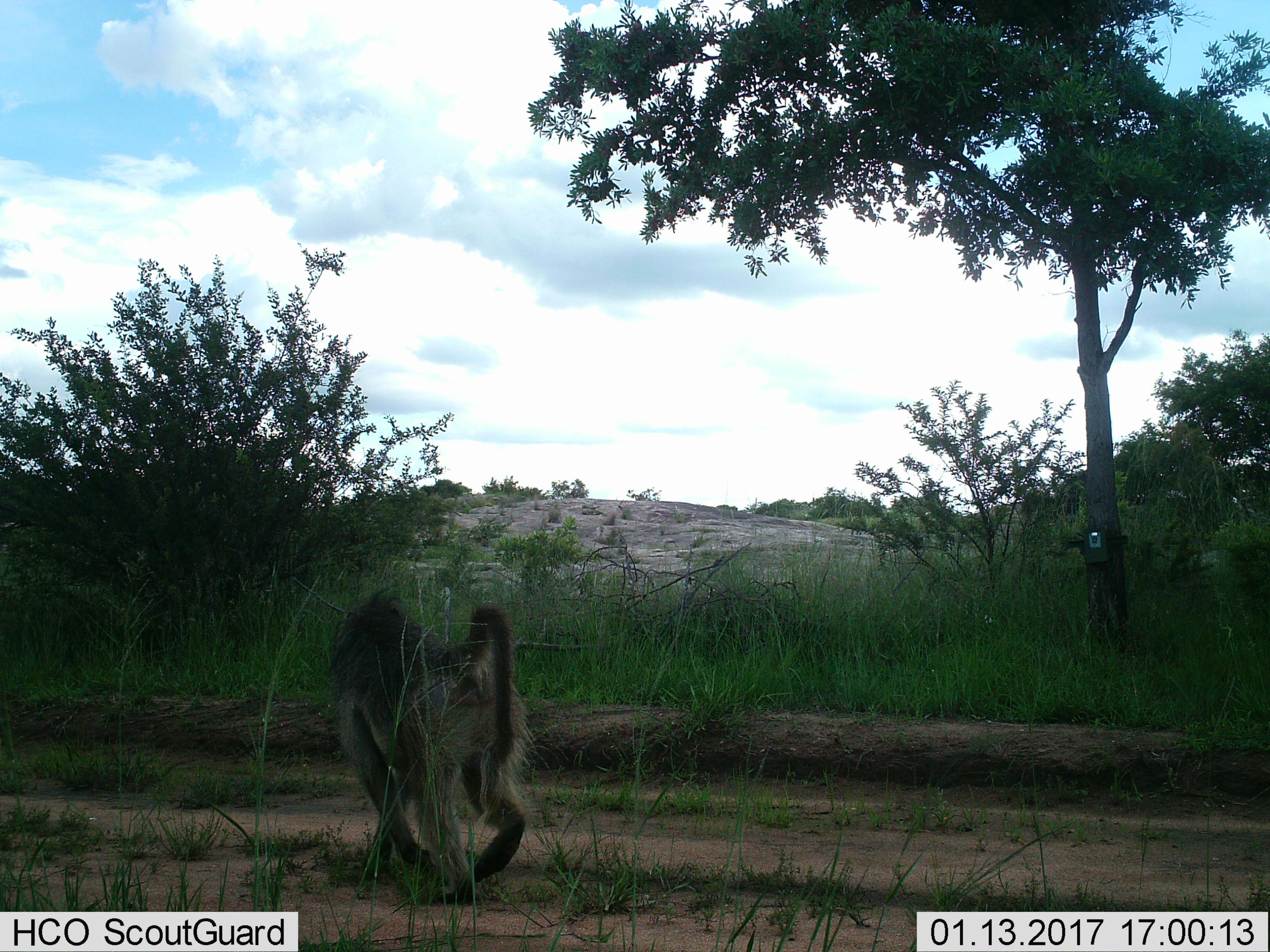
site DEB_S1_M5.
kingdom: Animalia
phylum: Chordata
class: Mammalia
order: Primates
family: Cercopithecidae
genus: Papio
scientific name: Papio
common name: baboon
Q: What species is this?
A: Baboon (Papio).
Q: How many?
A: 1.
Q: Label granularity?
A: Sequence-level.